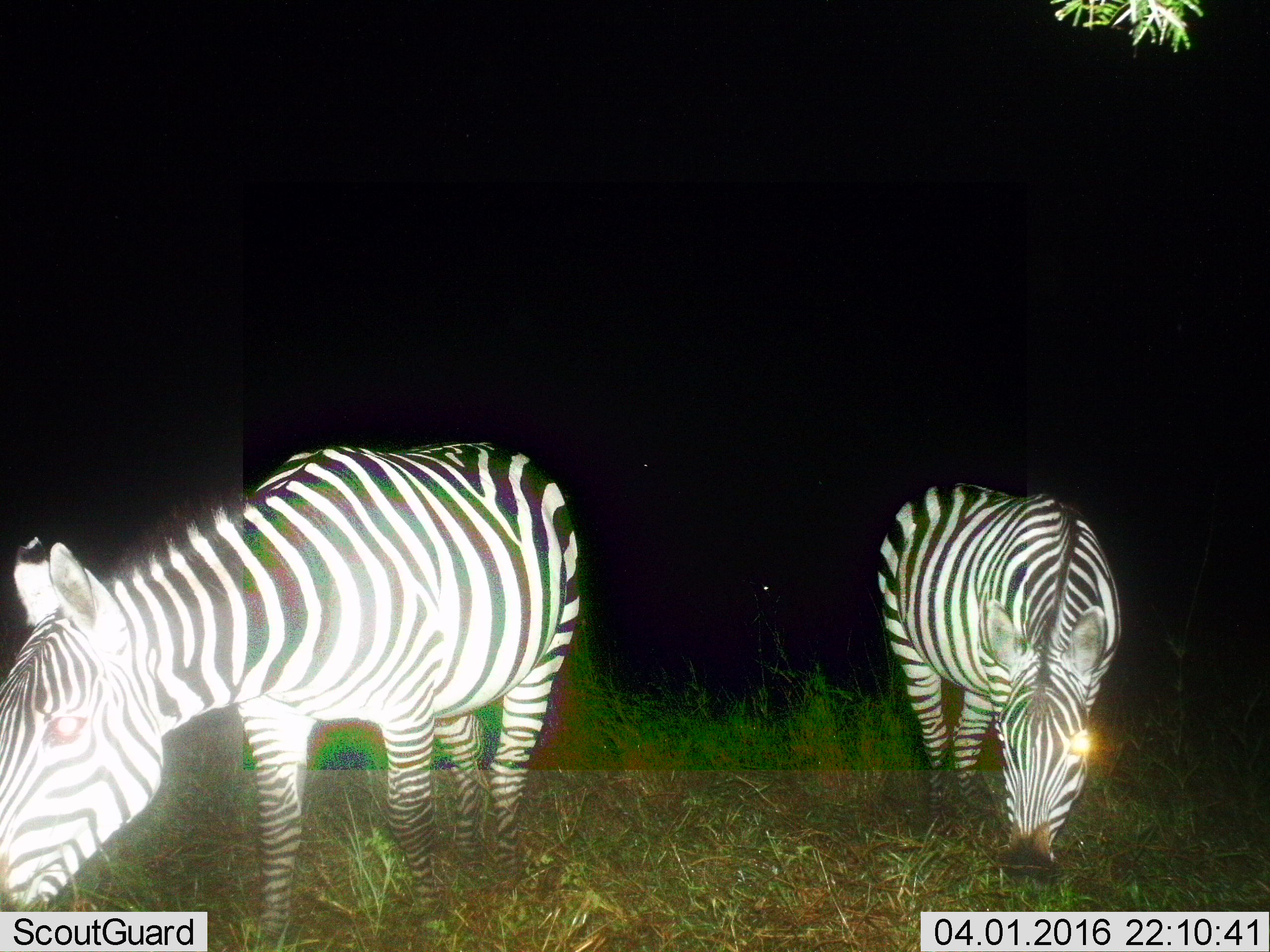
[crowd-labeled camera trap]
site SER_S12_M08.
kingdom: Animalia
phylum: Chordata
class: Mammalia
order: Perissodactyla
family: Equidae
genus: Equus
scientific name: Equus quagga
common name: plains zebra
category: zebraplains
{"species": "zebraplains (plains zebra) (Equus quagga)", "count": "2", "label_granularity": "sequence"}